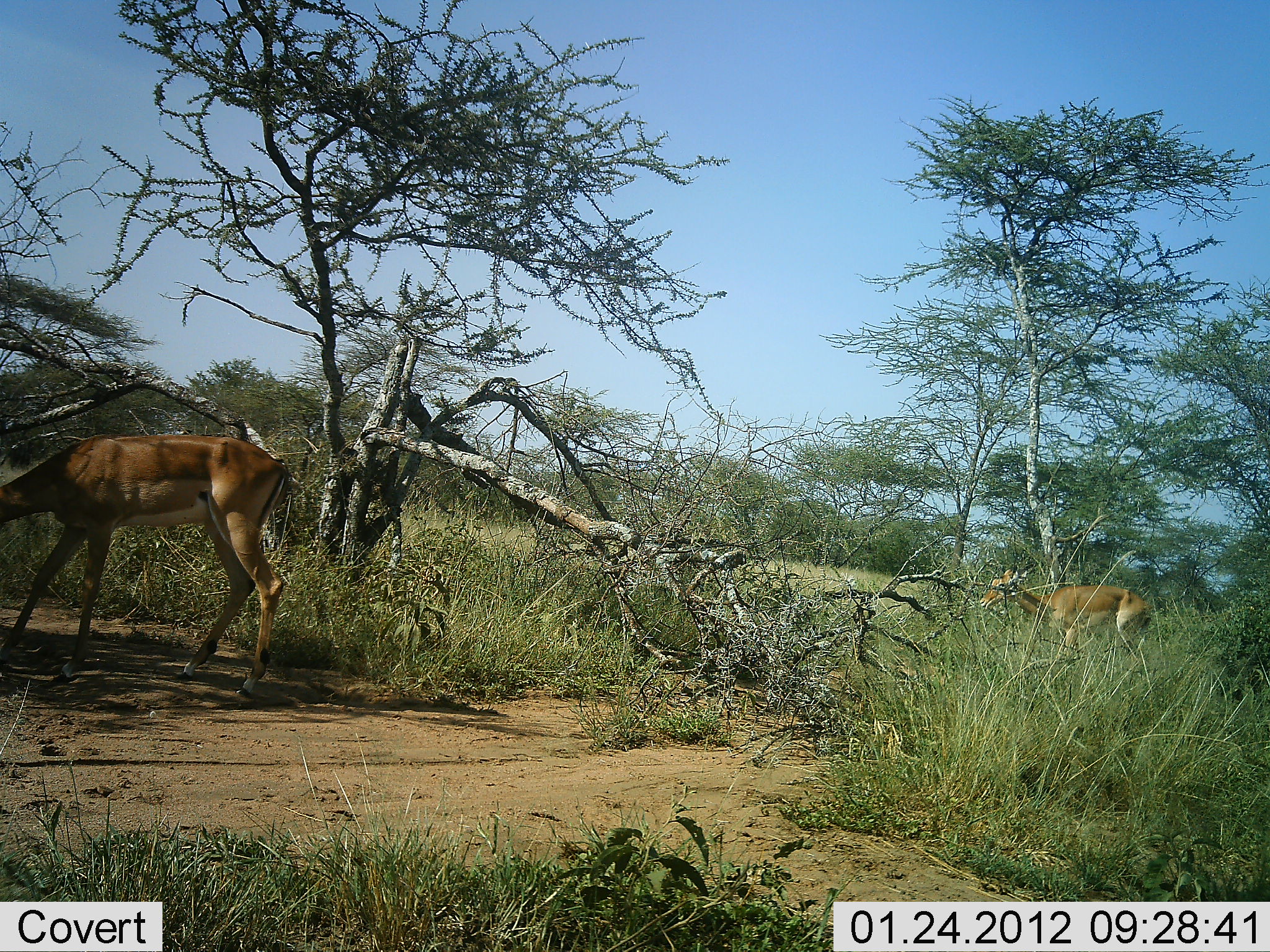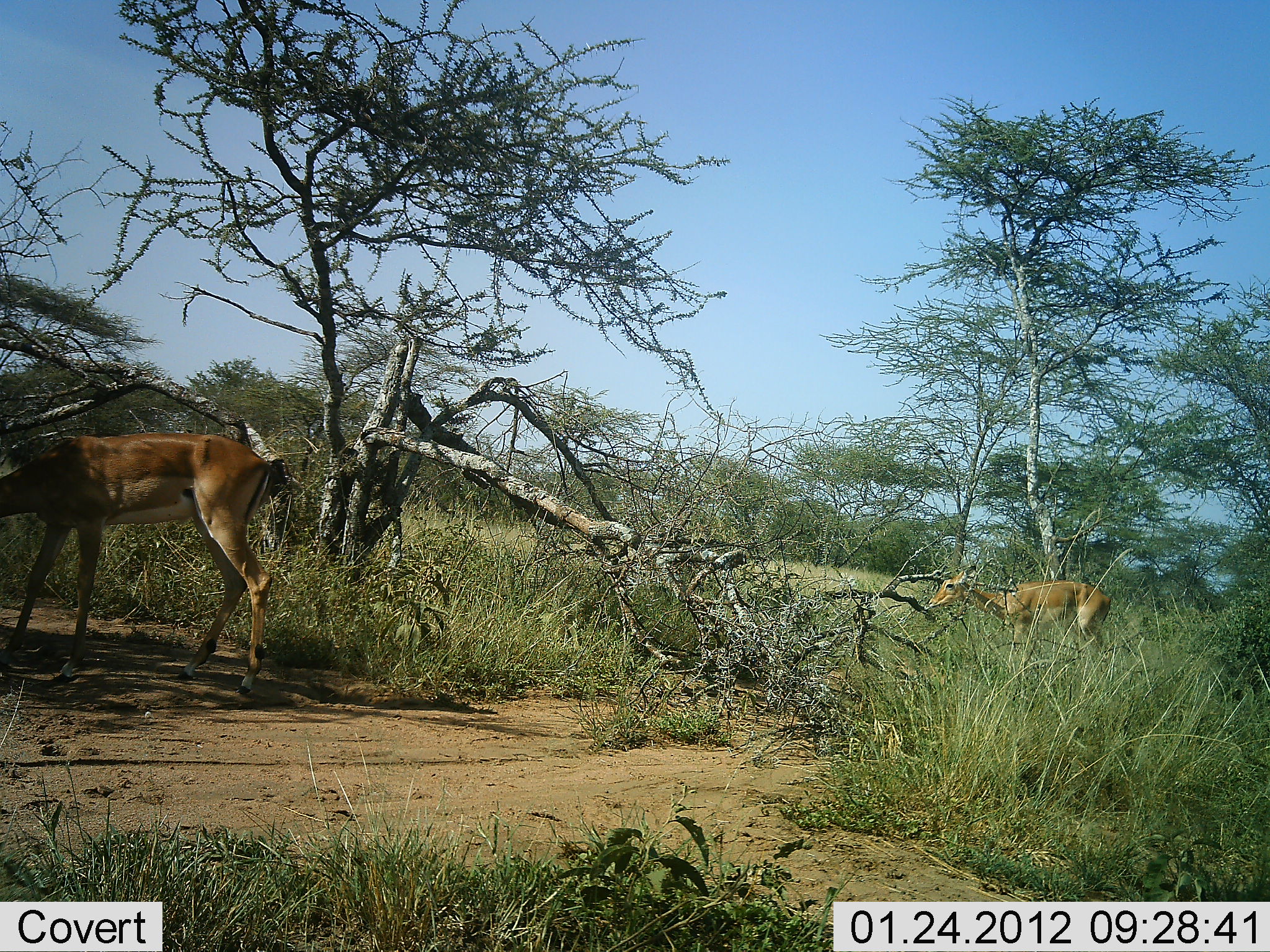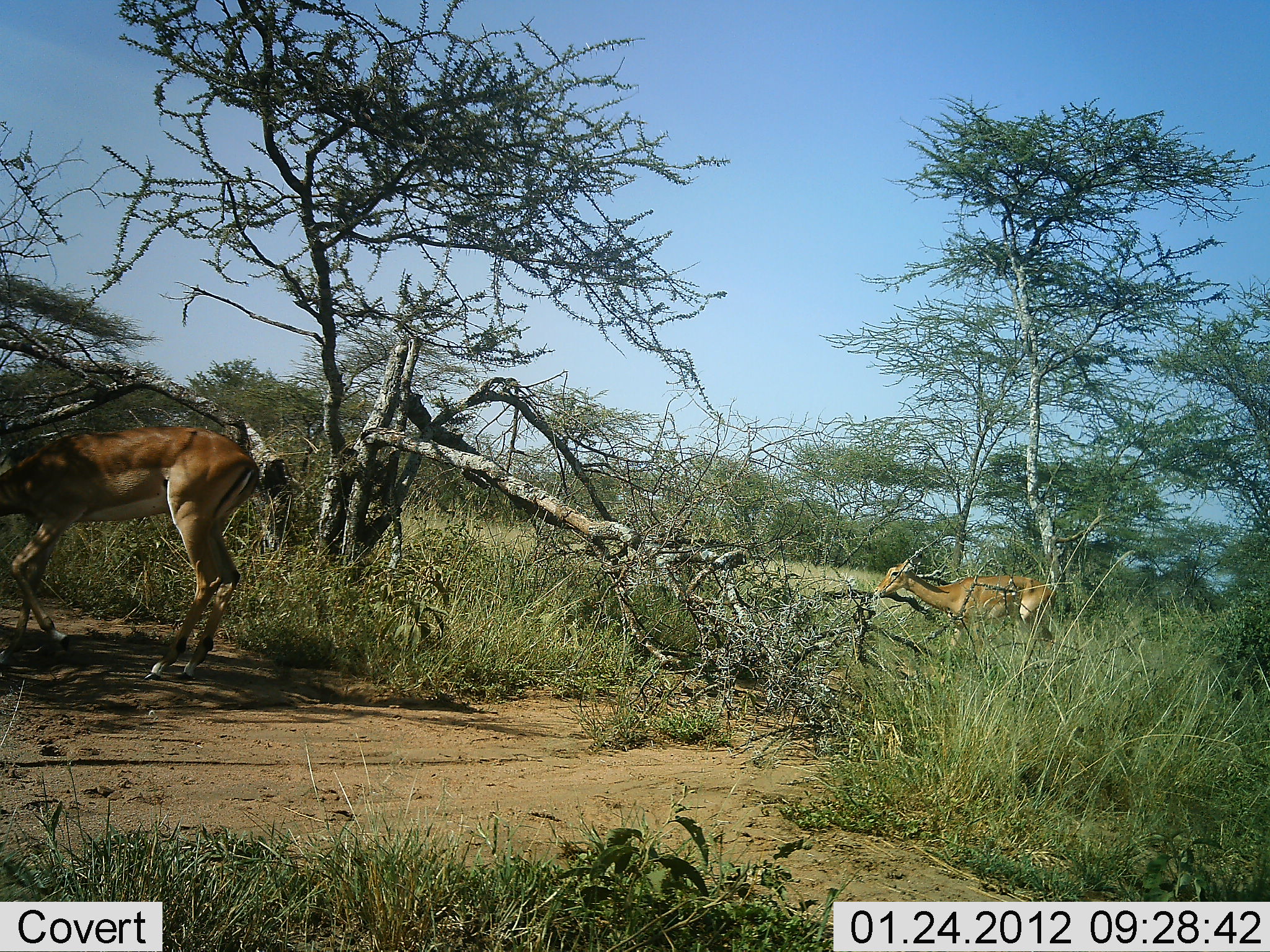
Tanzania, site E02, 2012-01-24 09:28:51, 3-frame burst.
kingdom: Animalia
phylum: Chordata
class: Mammalia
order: Artiodactyla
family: Bovidae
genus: Aepyceros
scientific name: Aepyceros melampus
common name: impala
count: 2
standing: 33%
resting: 0%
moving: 67%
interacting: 0%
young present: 22%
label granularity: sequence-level